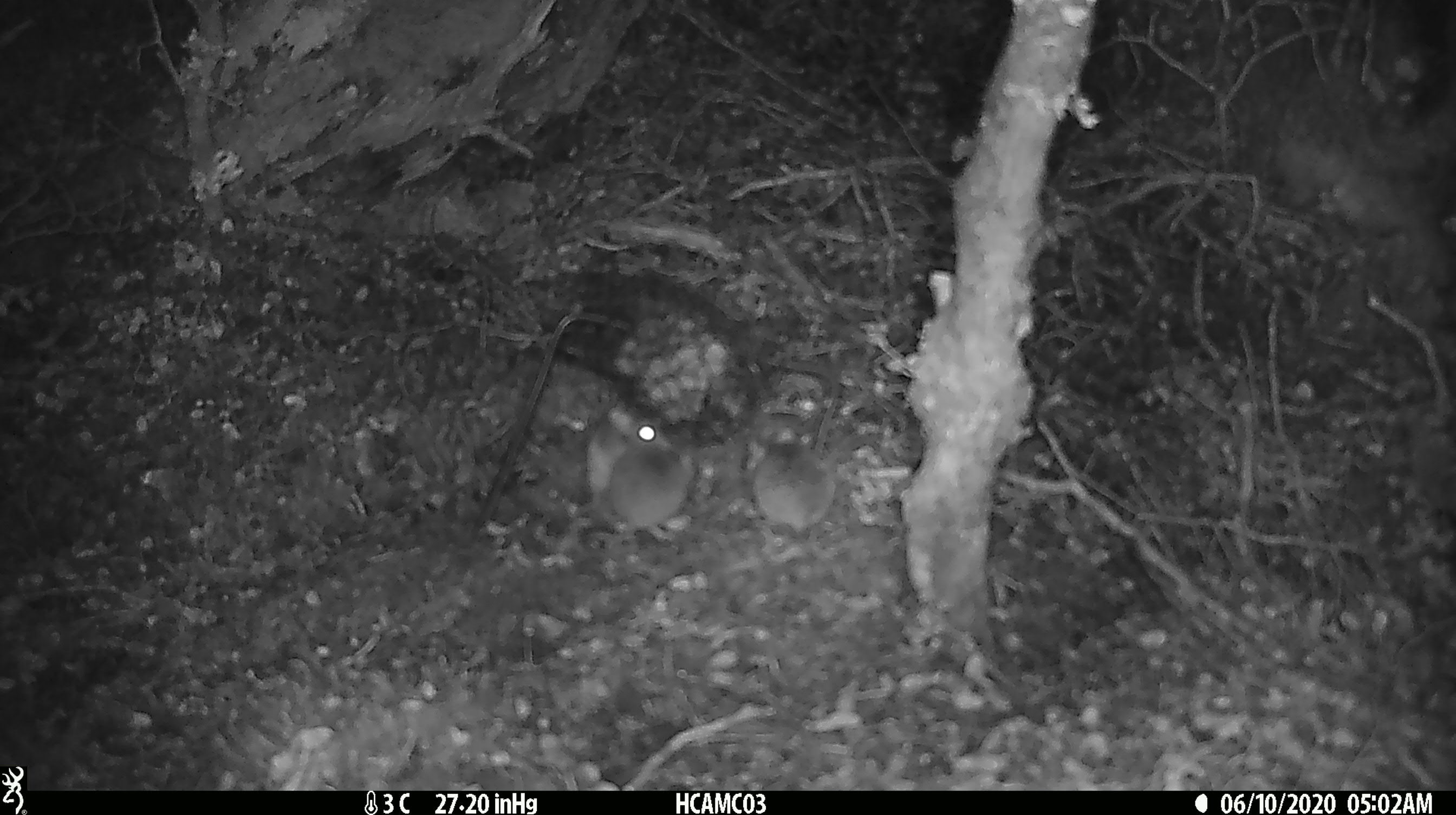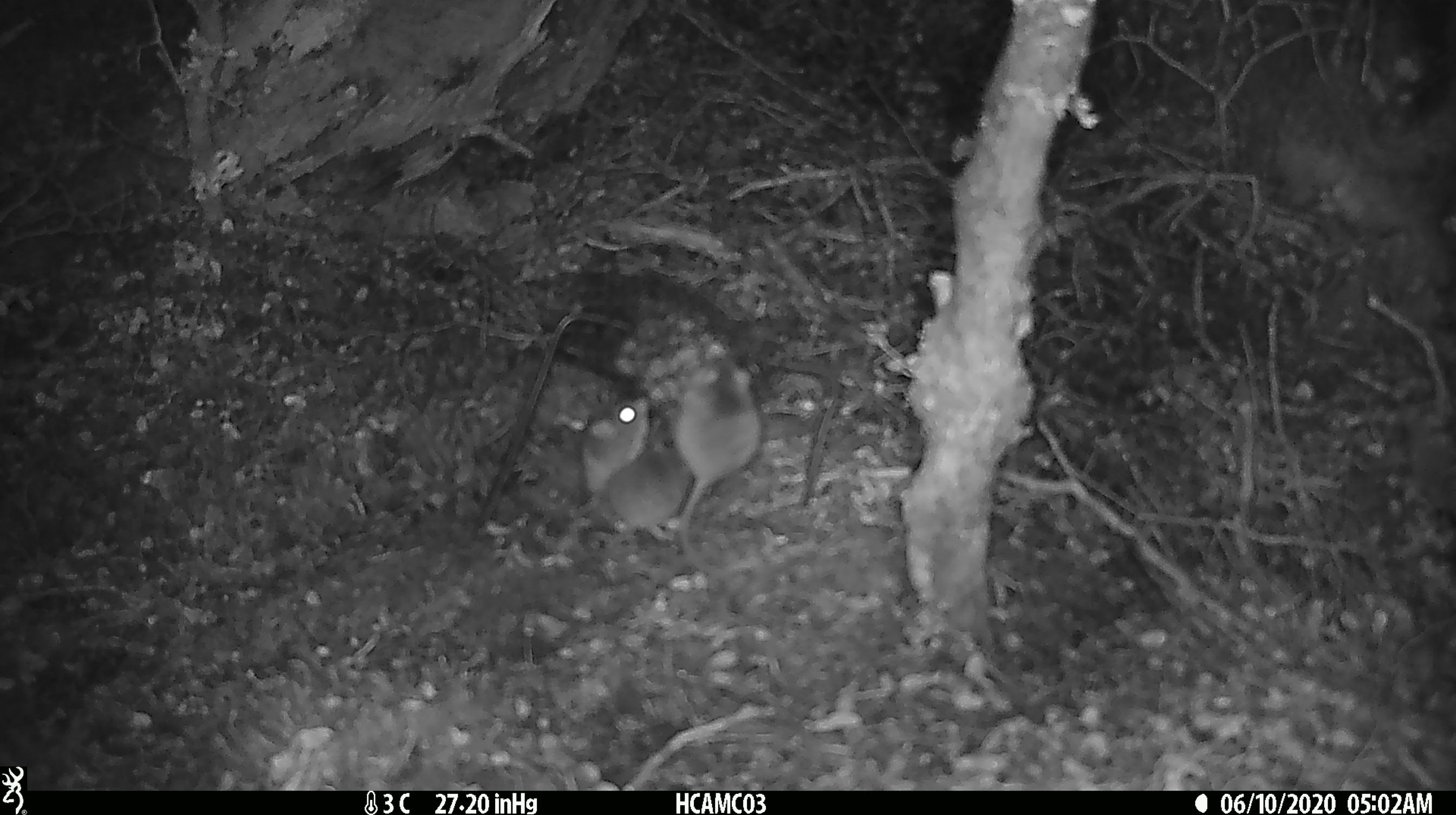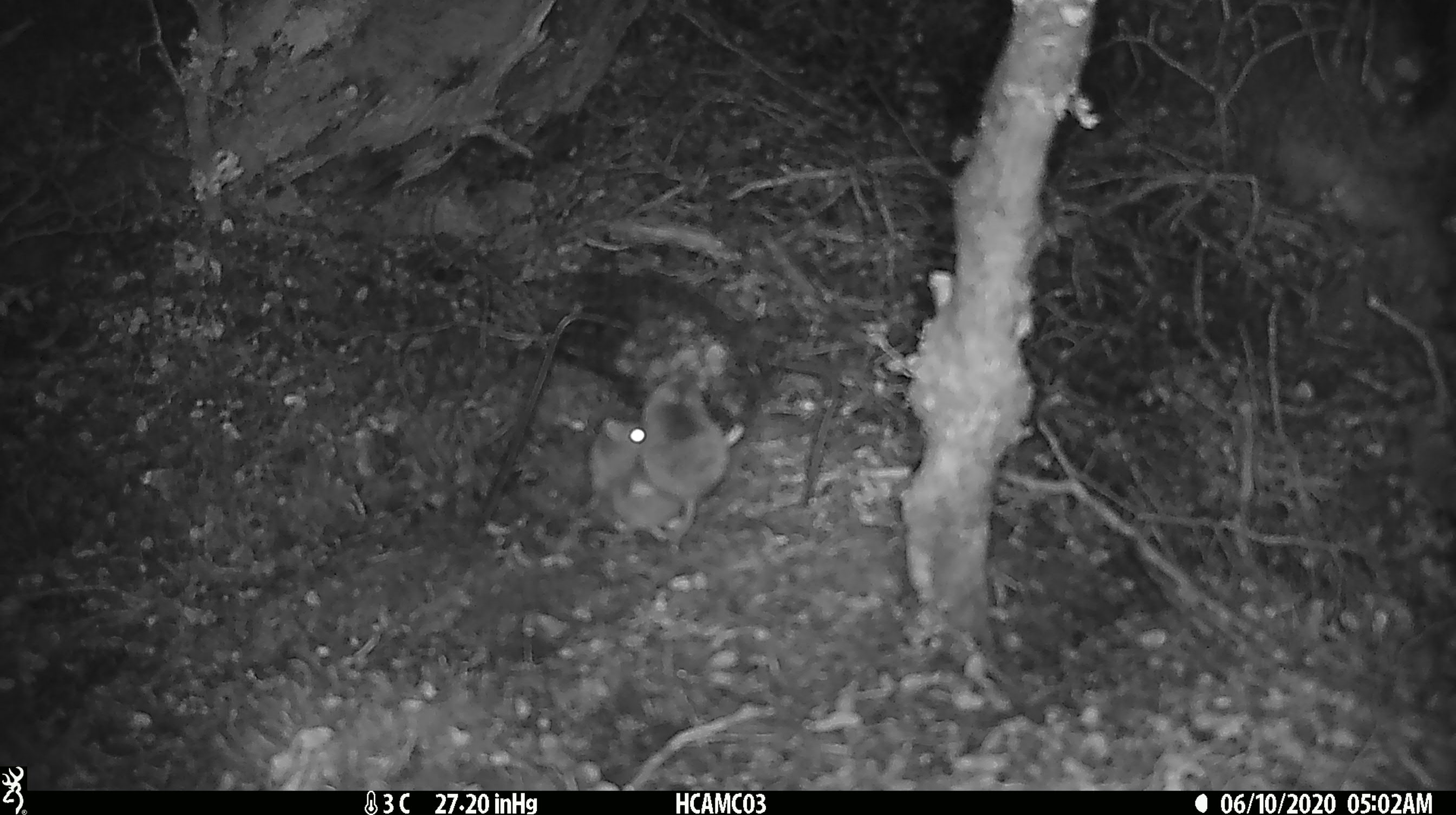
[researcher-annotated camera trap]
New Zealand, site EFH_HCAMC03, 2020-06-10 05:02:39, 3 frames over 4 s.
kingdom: Animalia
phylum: Chordata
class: Mammalia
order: Rodentia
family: Muridae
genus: Mus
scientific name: Mus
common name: mouse